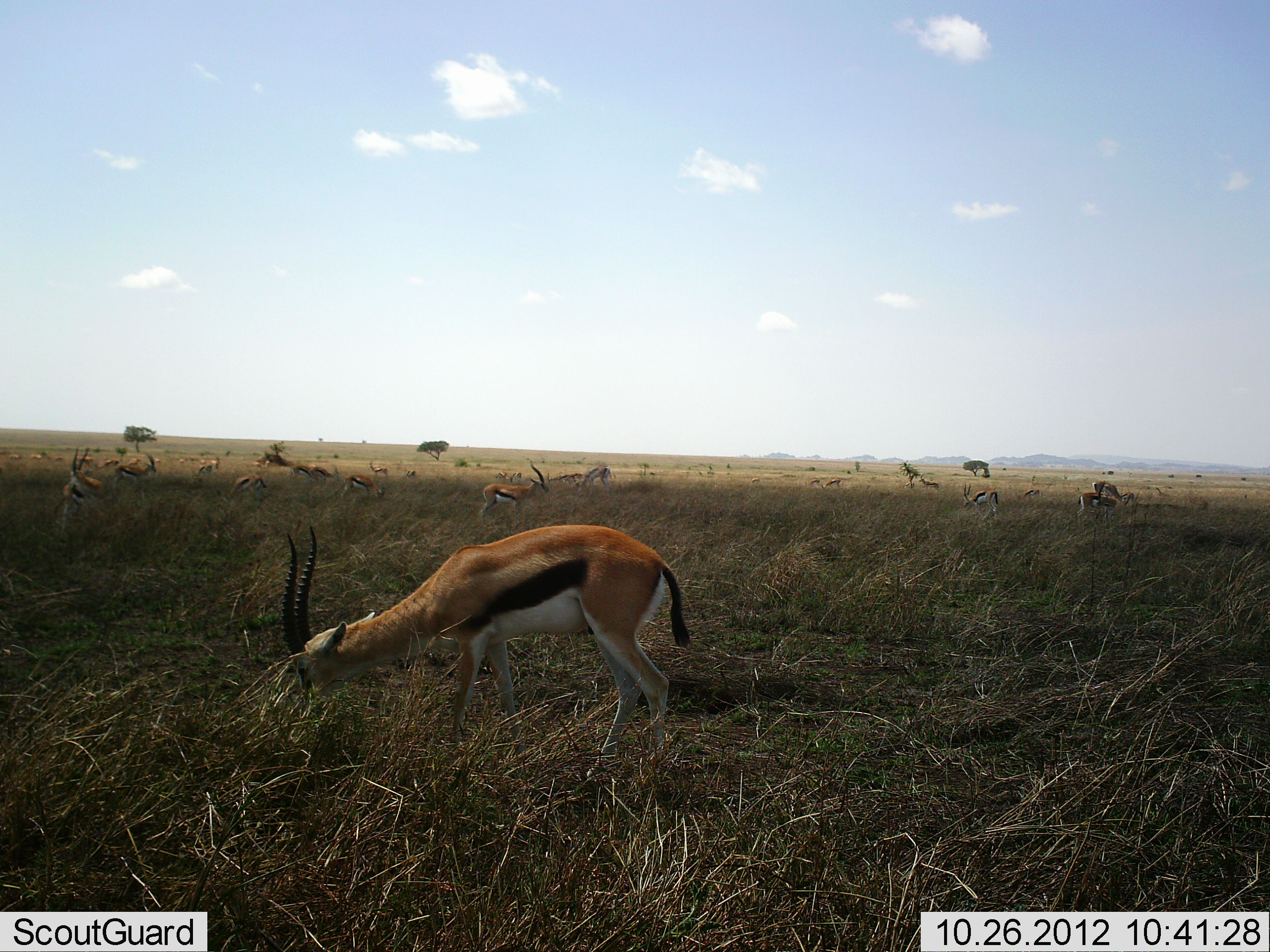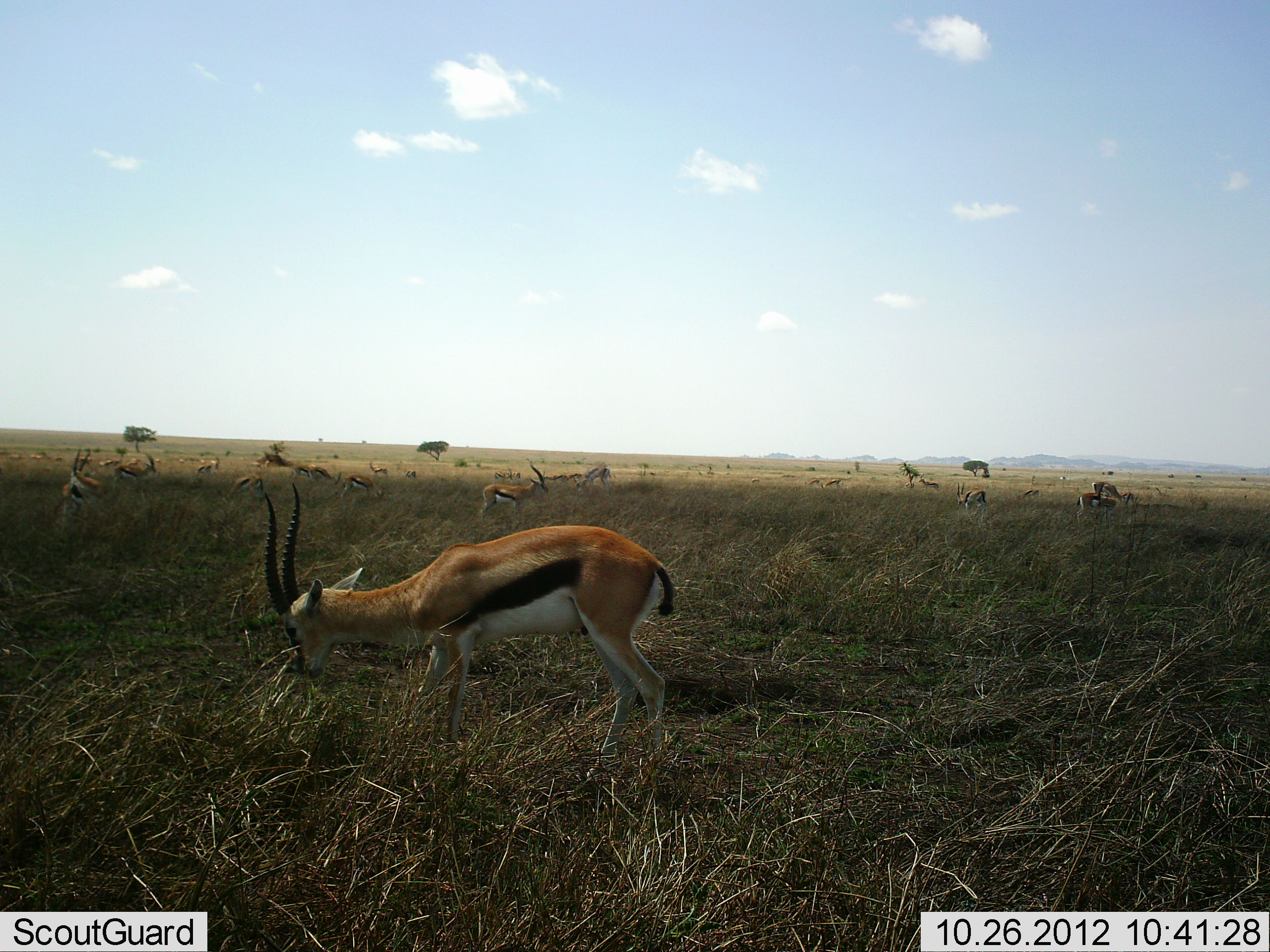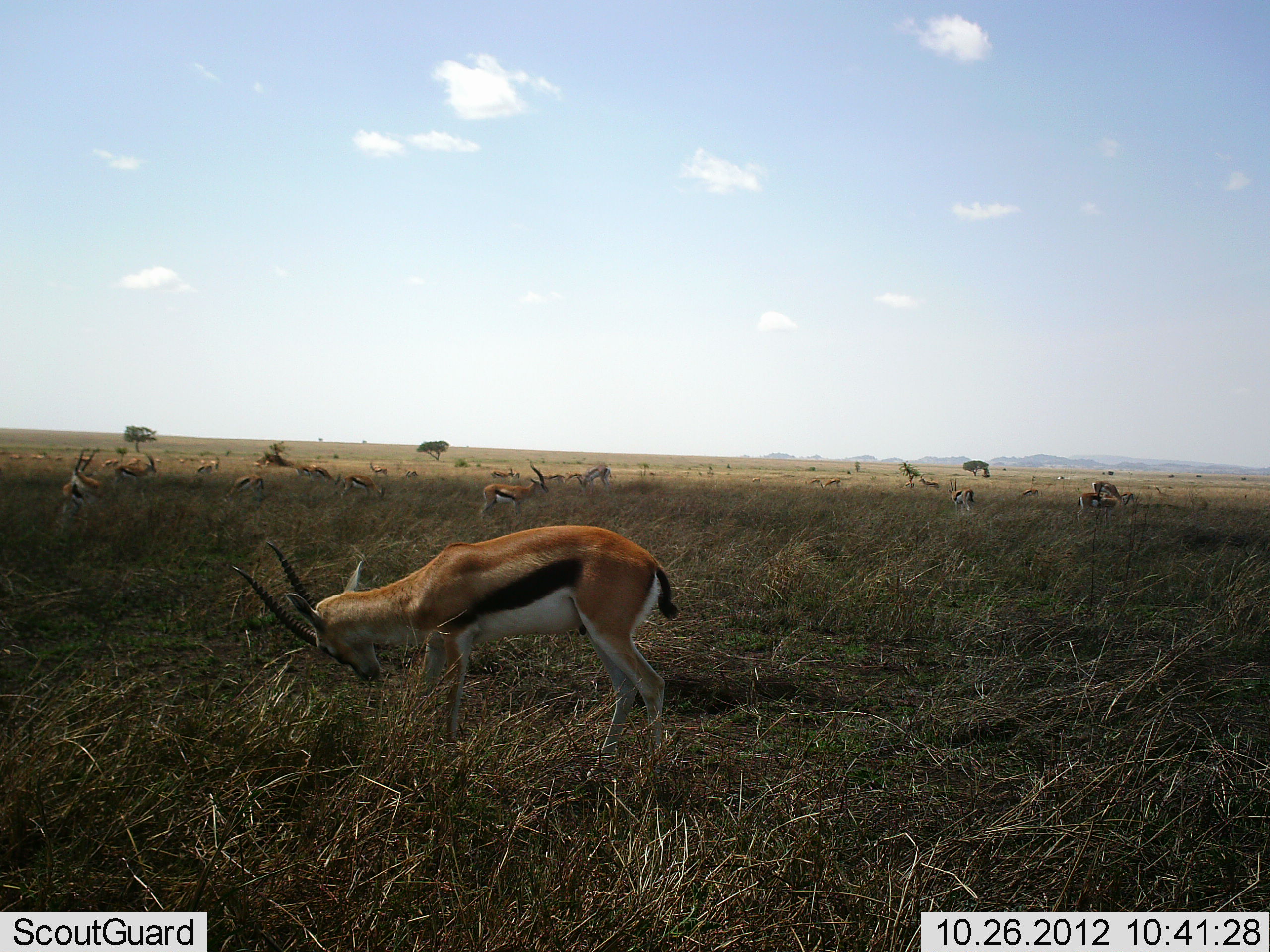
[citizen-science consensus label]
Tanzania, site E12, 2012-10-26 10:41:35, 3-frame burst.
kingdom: Animalia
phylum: Chordata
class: Mammalia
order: Artiodactyla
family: Bovidae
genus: Eudorcas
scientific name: Eudorcas thomsonii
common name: thomson's gazelle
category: gazellethomsons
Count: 11-50.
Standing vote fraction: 70%.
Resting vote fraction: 10%.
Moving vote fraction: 50%.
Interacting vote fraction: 0%.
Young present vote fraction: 0%.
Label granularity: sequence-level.